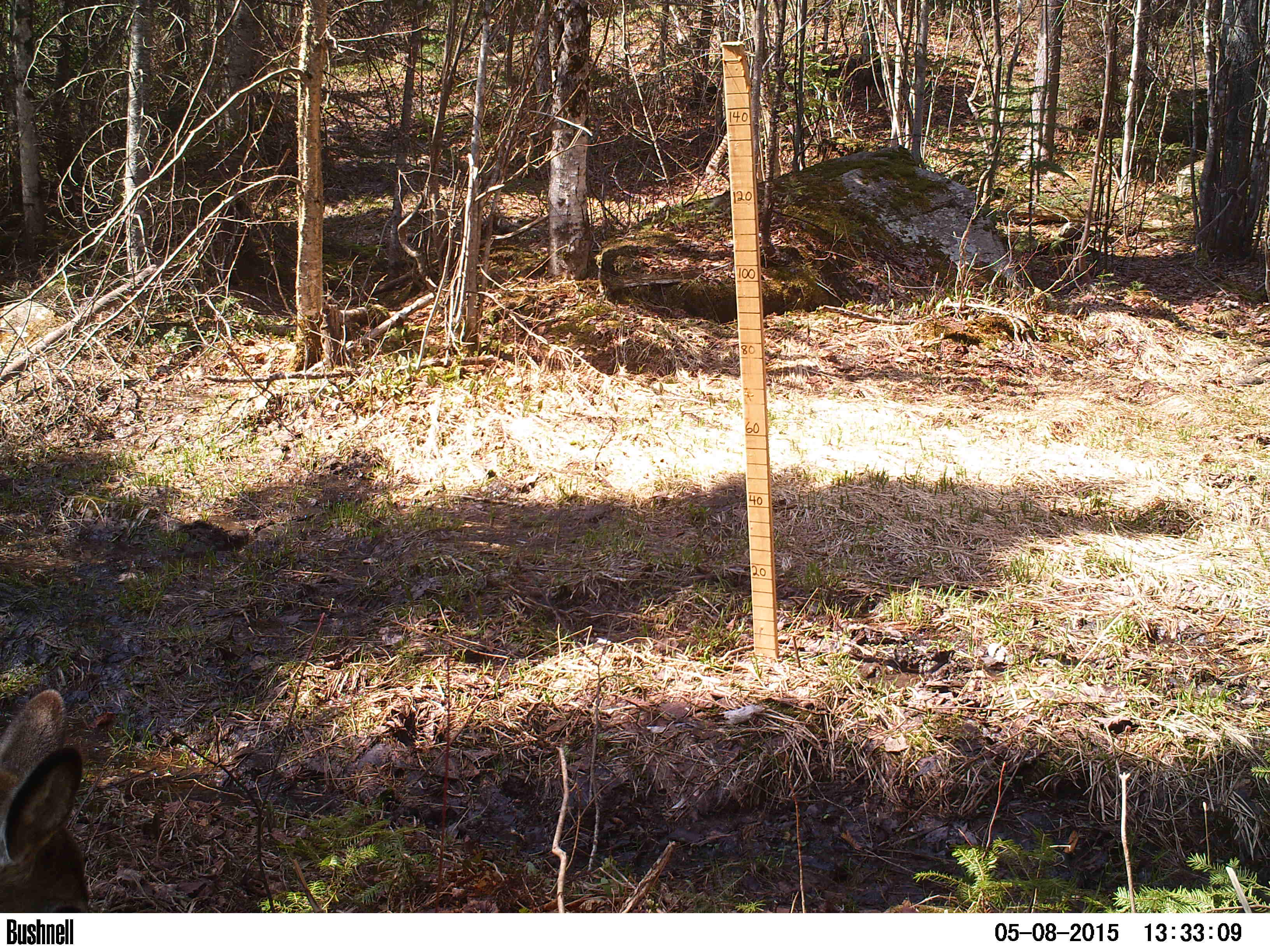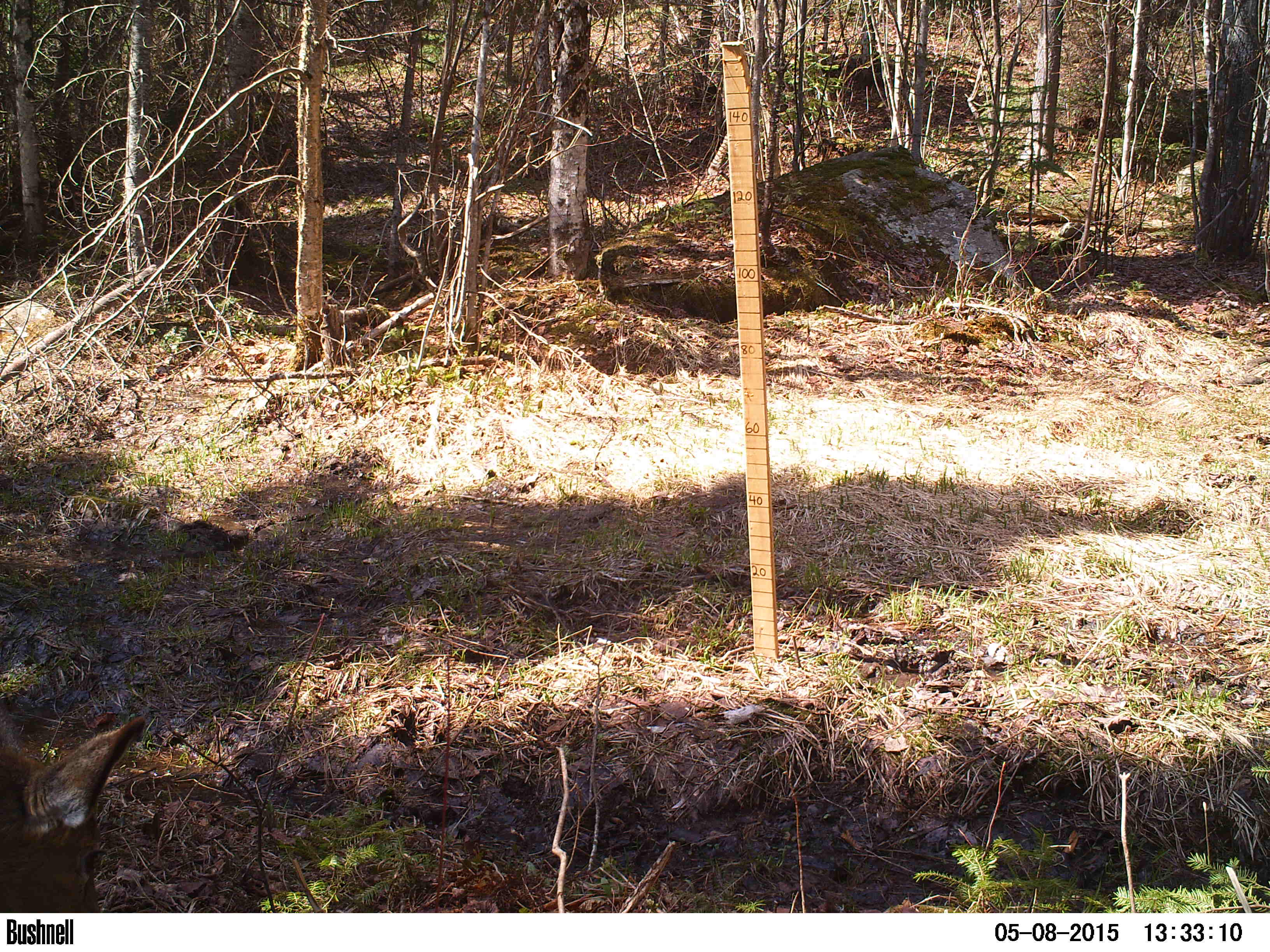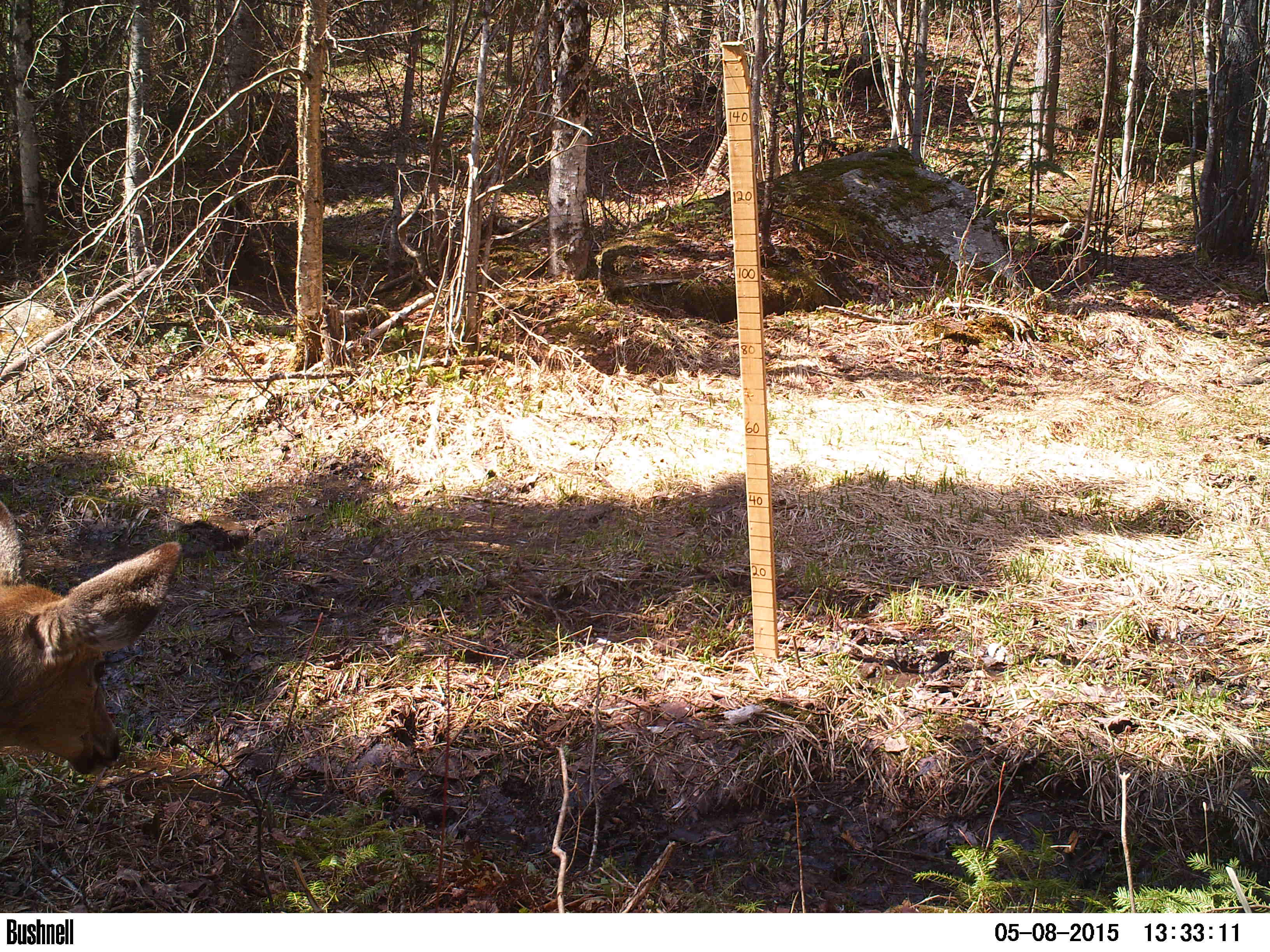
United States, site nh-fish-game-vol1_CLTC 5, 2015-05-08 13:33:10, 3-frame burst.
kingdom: Animalia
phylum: Chordata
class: Mammalia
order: Artiodactyla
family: Cervidae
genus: Odocoileus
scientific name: Odocoileus virginianus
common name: white-tailed deer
White-tailed deer (Odocoileus virginianus).